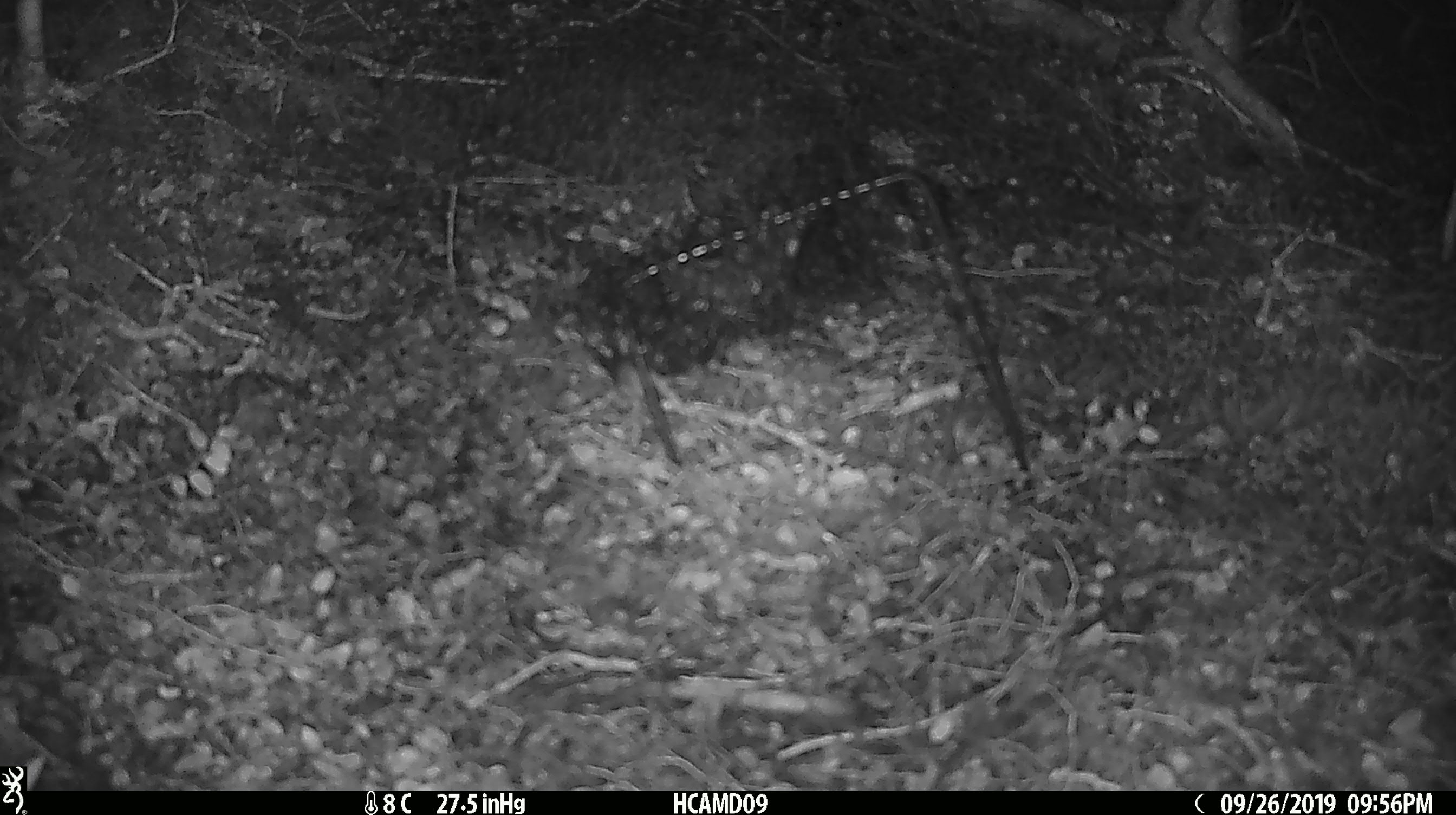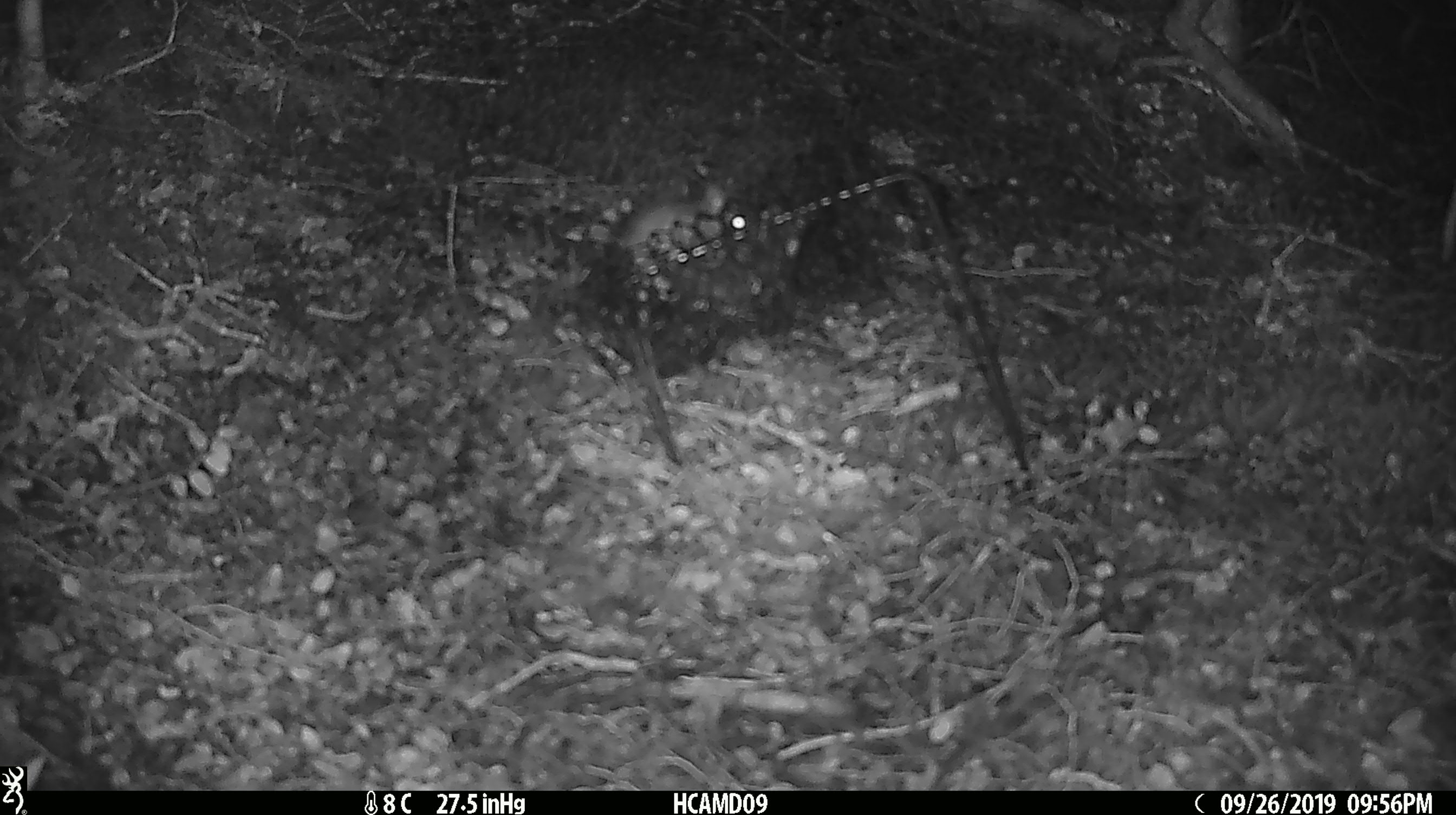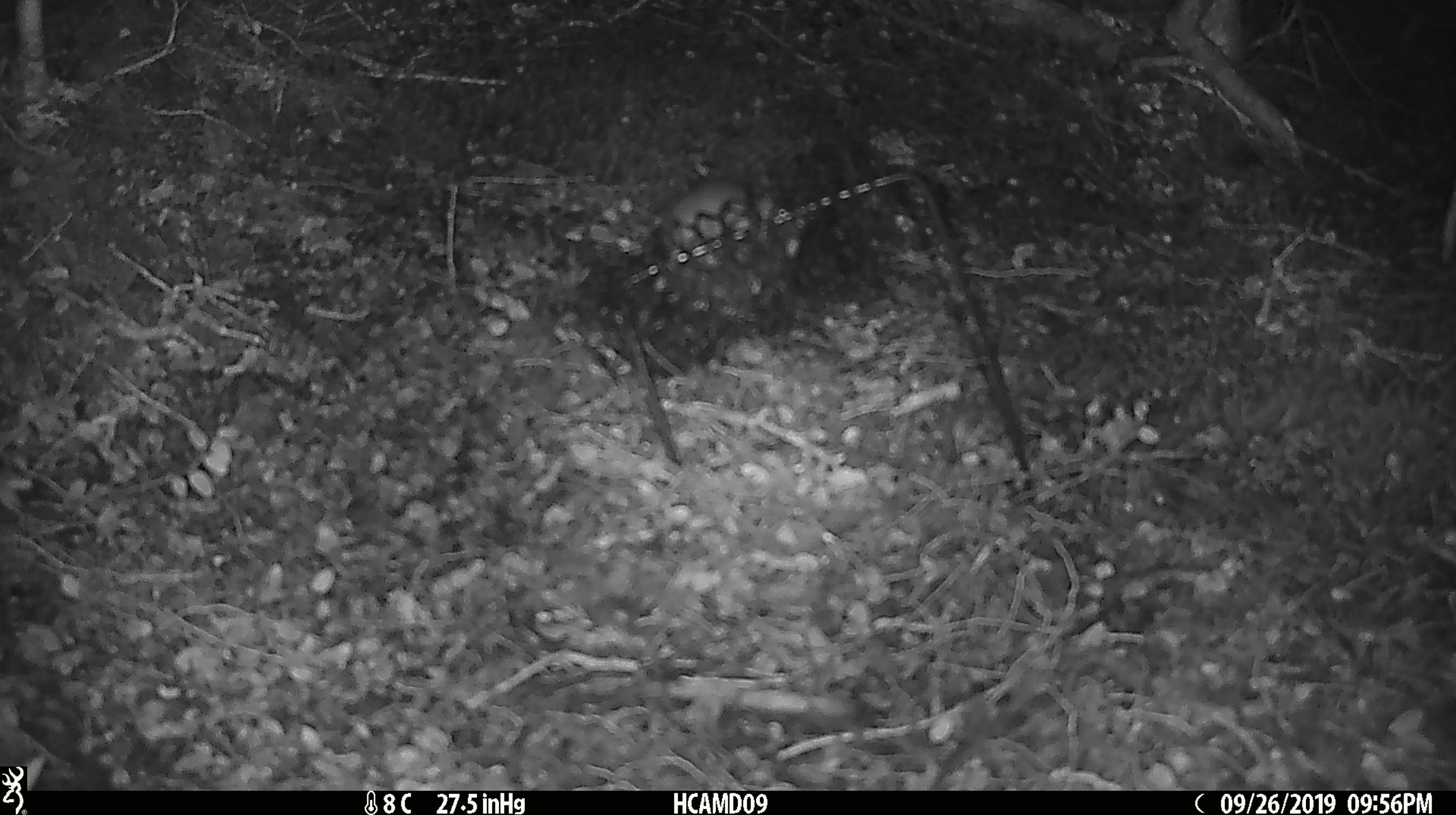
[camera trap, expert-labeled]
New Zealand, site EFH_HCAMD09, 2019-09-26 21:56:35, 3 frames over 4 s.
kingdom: Animalia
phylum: Chordata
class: Mammalia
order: Rodentia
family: Muridae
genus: Mus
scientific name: Mus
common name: mouse